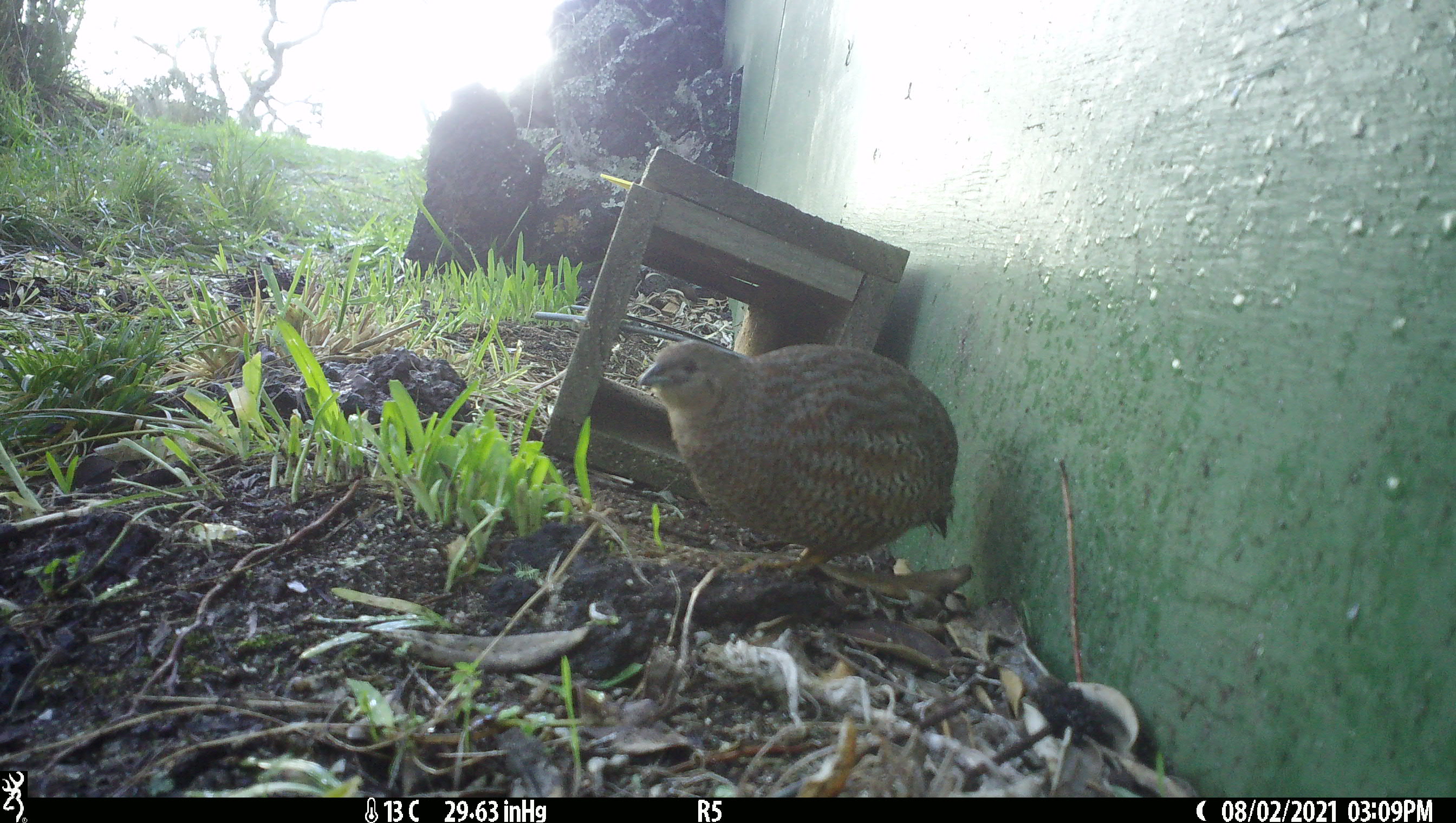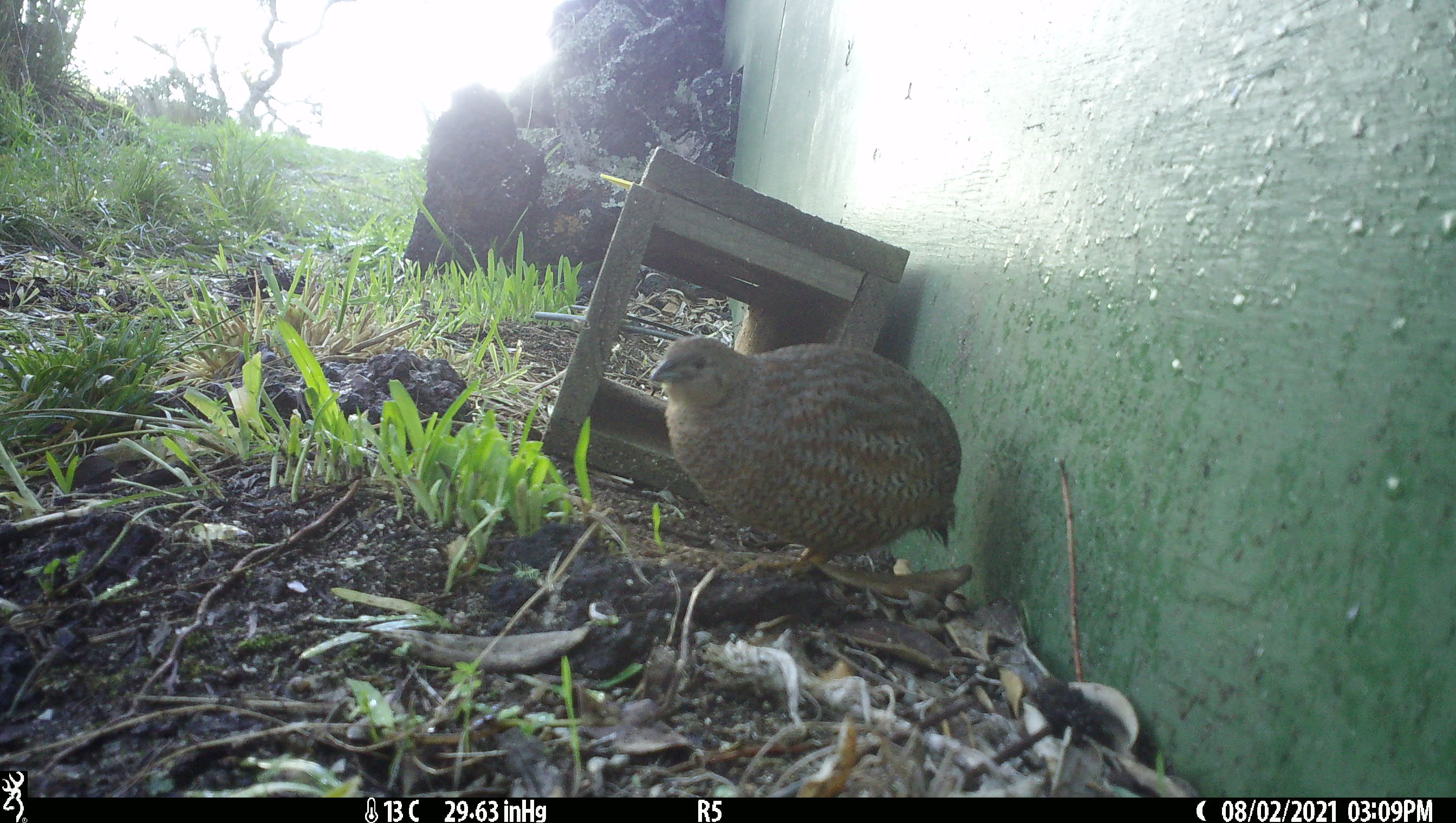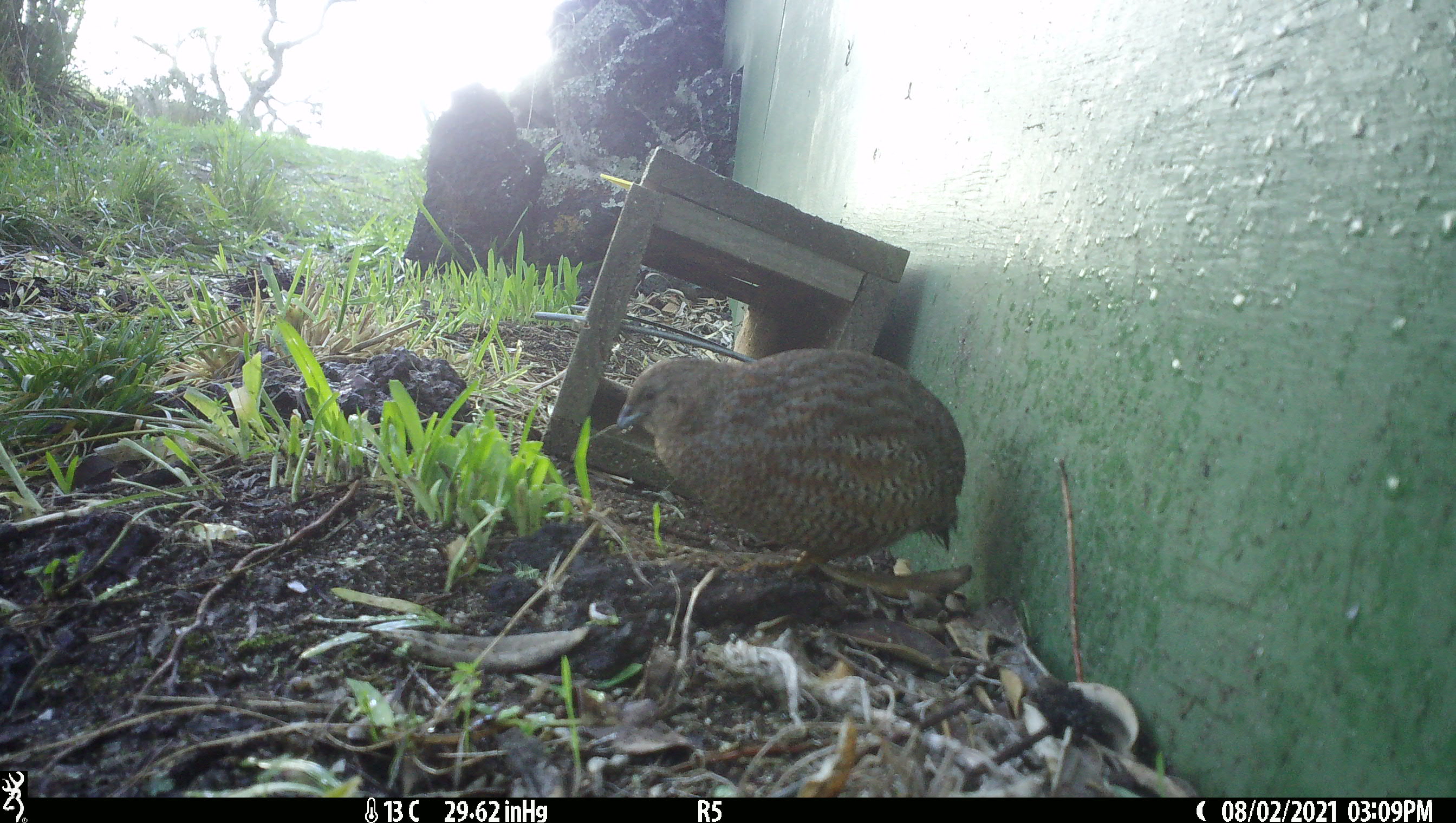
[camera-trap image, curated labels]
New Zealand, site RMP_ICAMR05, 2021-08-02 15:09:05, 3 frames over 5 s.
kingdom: Animalia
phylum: Chordata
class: Aves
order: Galliformes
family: Phasianidae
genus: Synoicus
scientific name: Synoicus ypsilophorus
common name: brown quail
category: quail brown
Quail brown (brown quail) (Synoicus ypsilophorus).